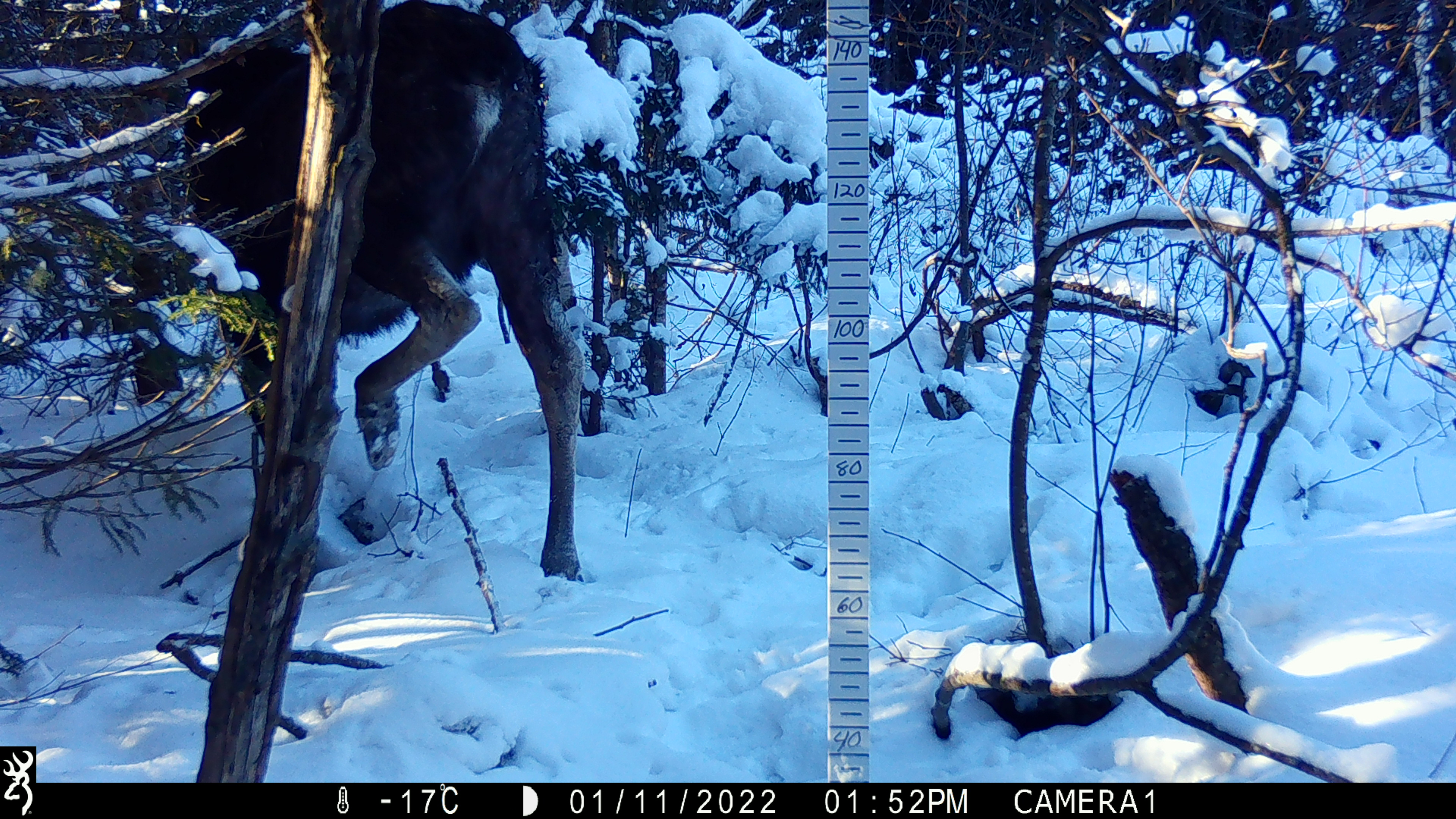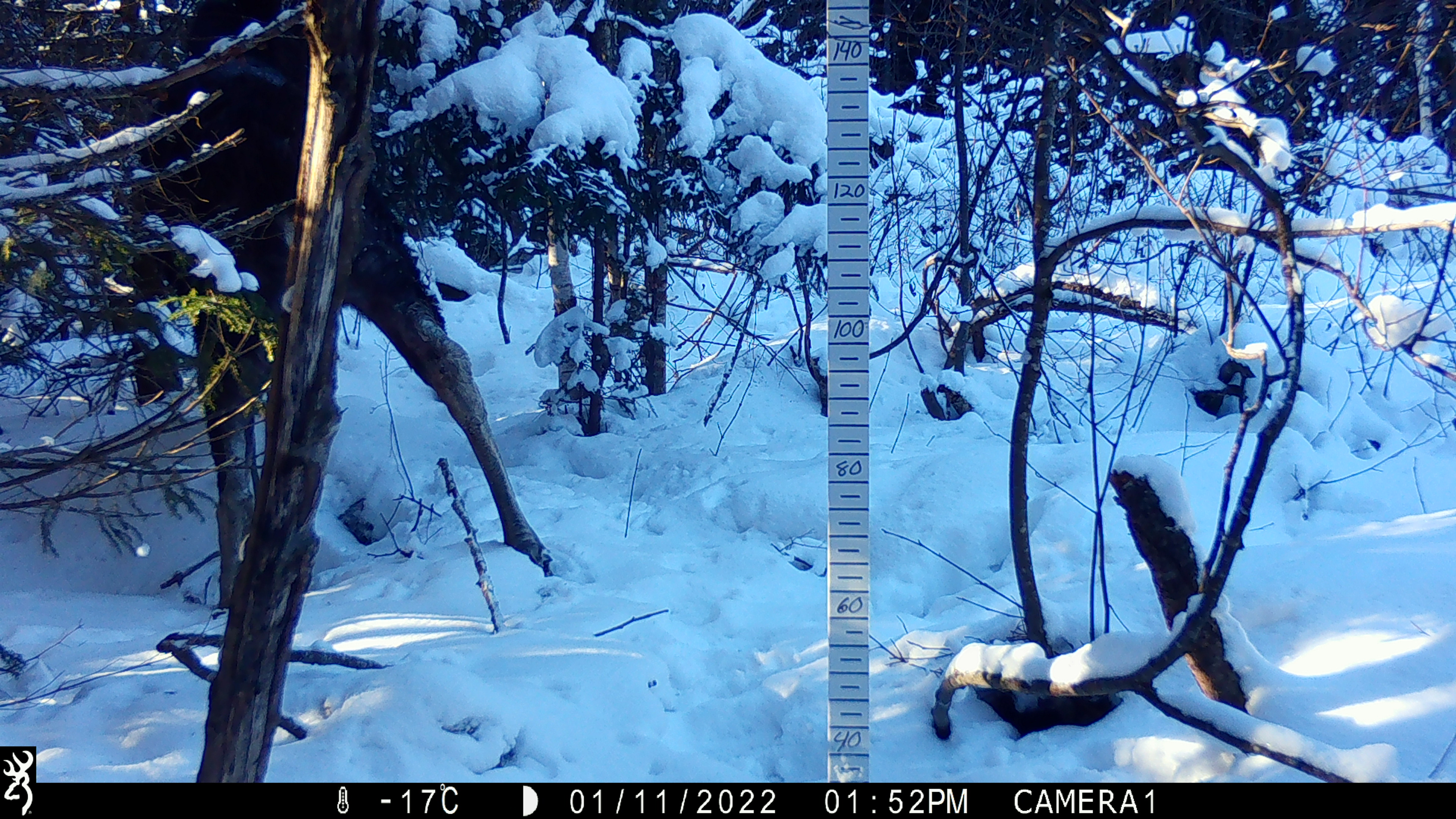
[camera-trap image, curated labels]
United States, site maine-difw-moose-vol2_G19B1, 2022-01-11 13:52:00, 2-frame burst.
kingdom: Animalia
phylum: Chordata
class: Mammalia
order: Artiodactyla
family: Cervidae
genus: Alces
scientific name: Alces alces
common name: moose